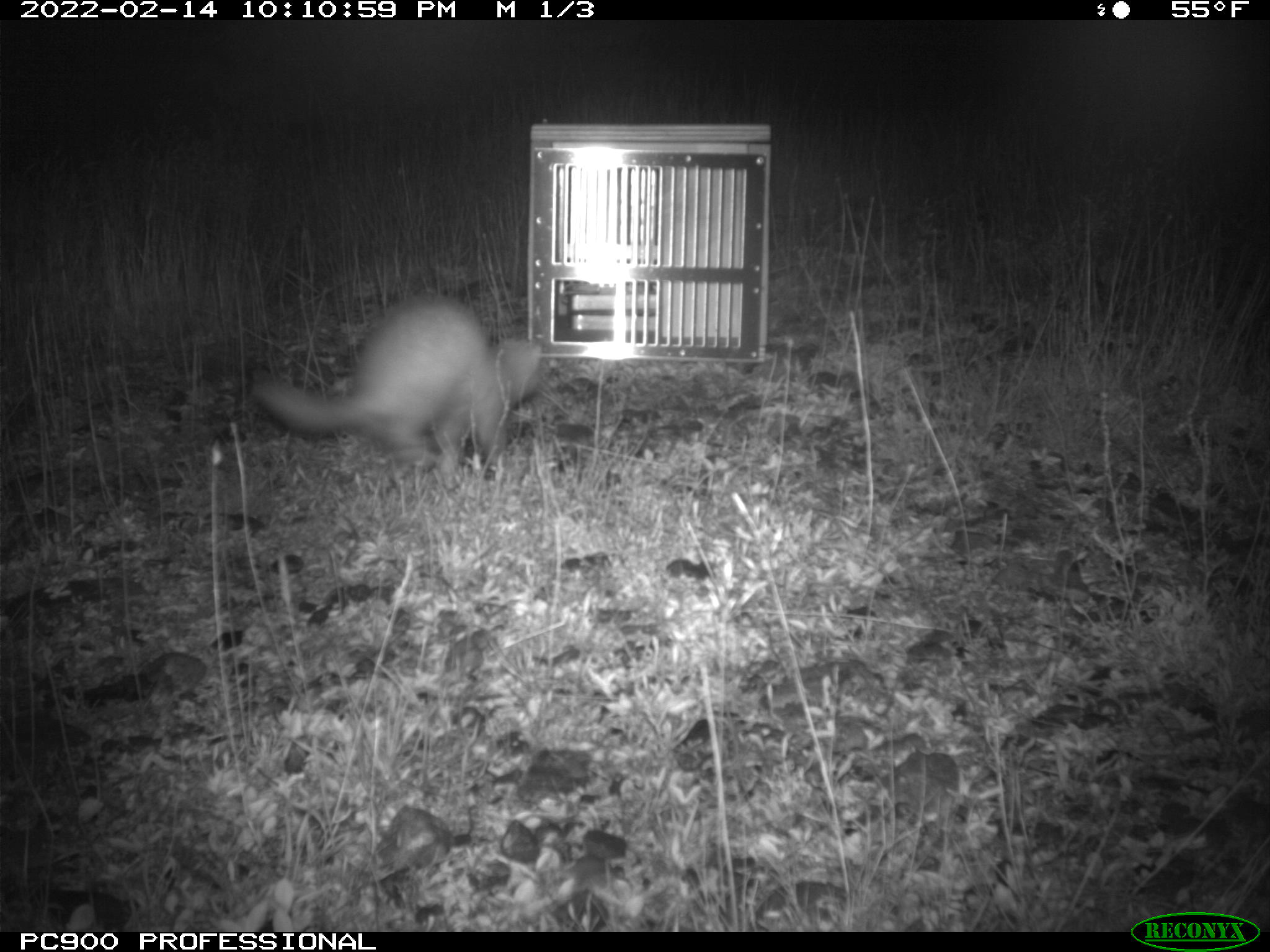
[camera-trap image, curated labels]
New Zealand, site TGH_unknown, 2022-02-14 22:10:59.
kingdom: Animalia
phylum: Chordata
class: Mammalia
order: Carnivora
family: Mustelidae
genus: Mustela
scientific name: Mustela furo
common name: ferret